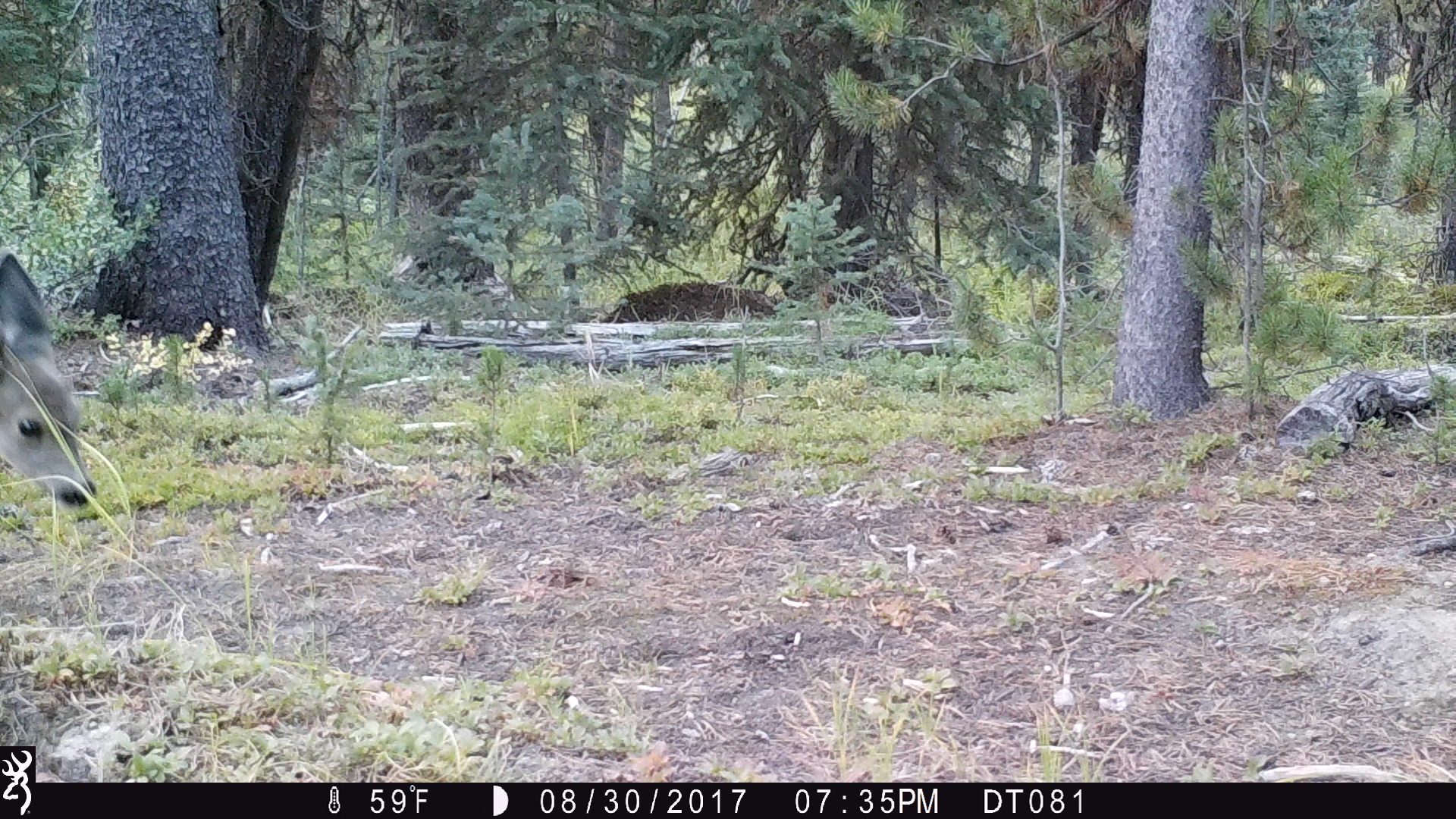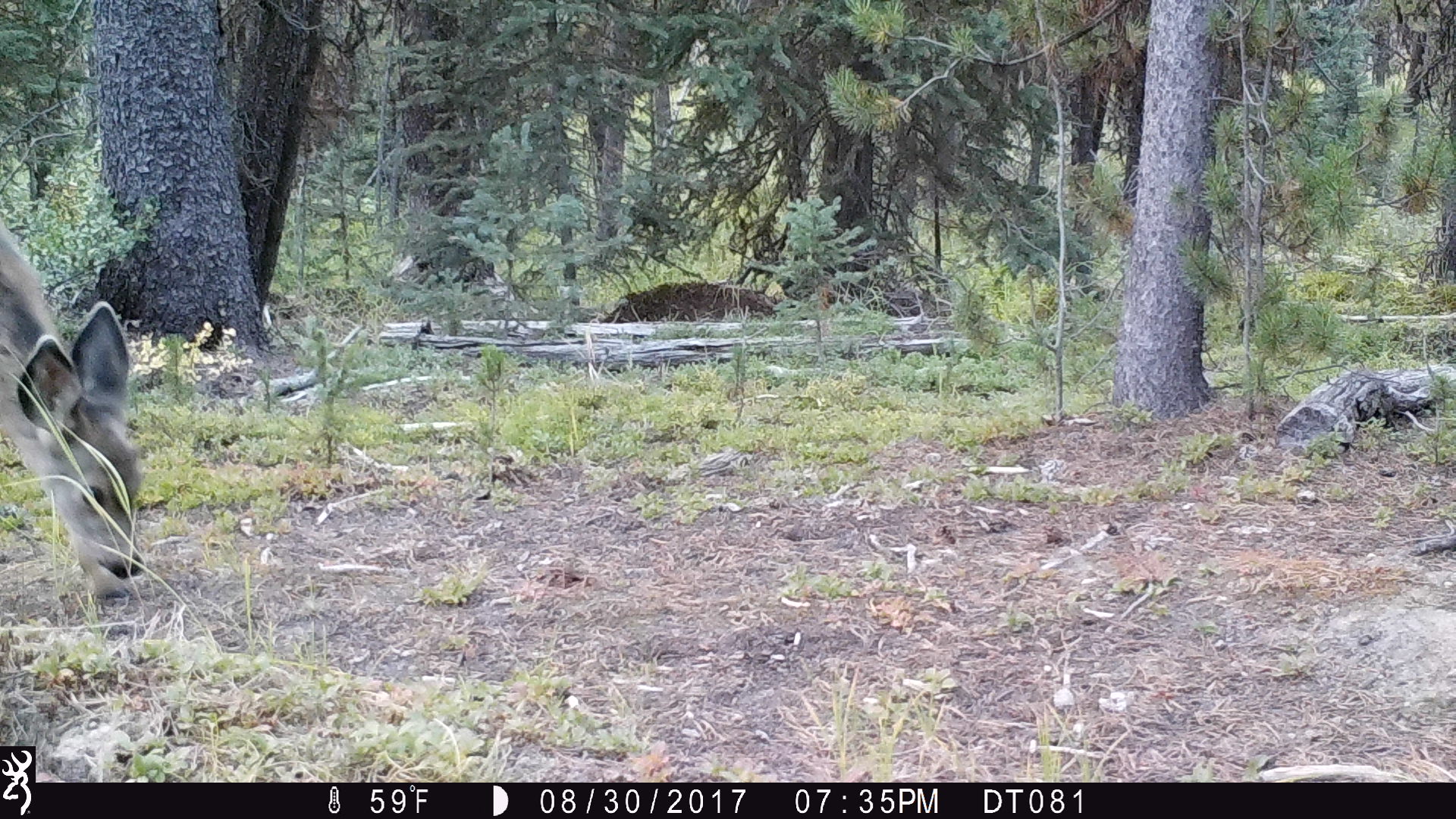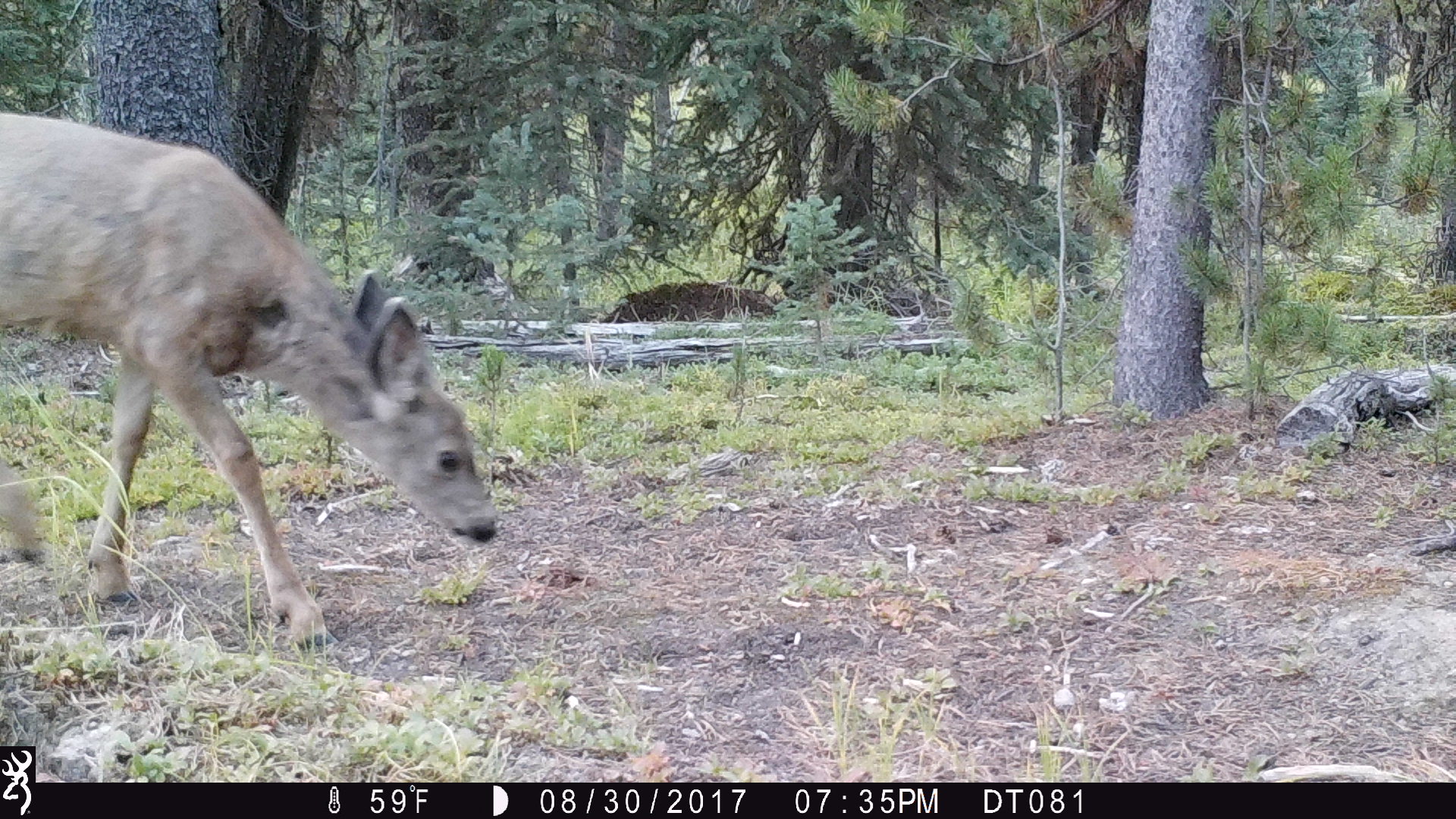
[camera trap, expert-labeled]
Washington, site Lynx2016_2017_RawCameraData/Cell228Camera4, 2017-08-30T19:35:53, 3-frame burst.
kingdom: Animalia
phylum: Chordata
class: Mammalia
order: Artiodactyla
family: Cervidae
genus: Odocoileus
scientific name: Odocoileus hemionus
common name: mule deer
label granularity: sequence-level